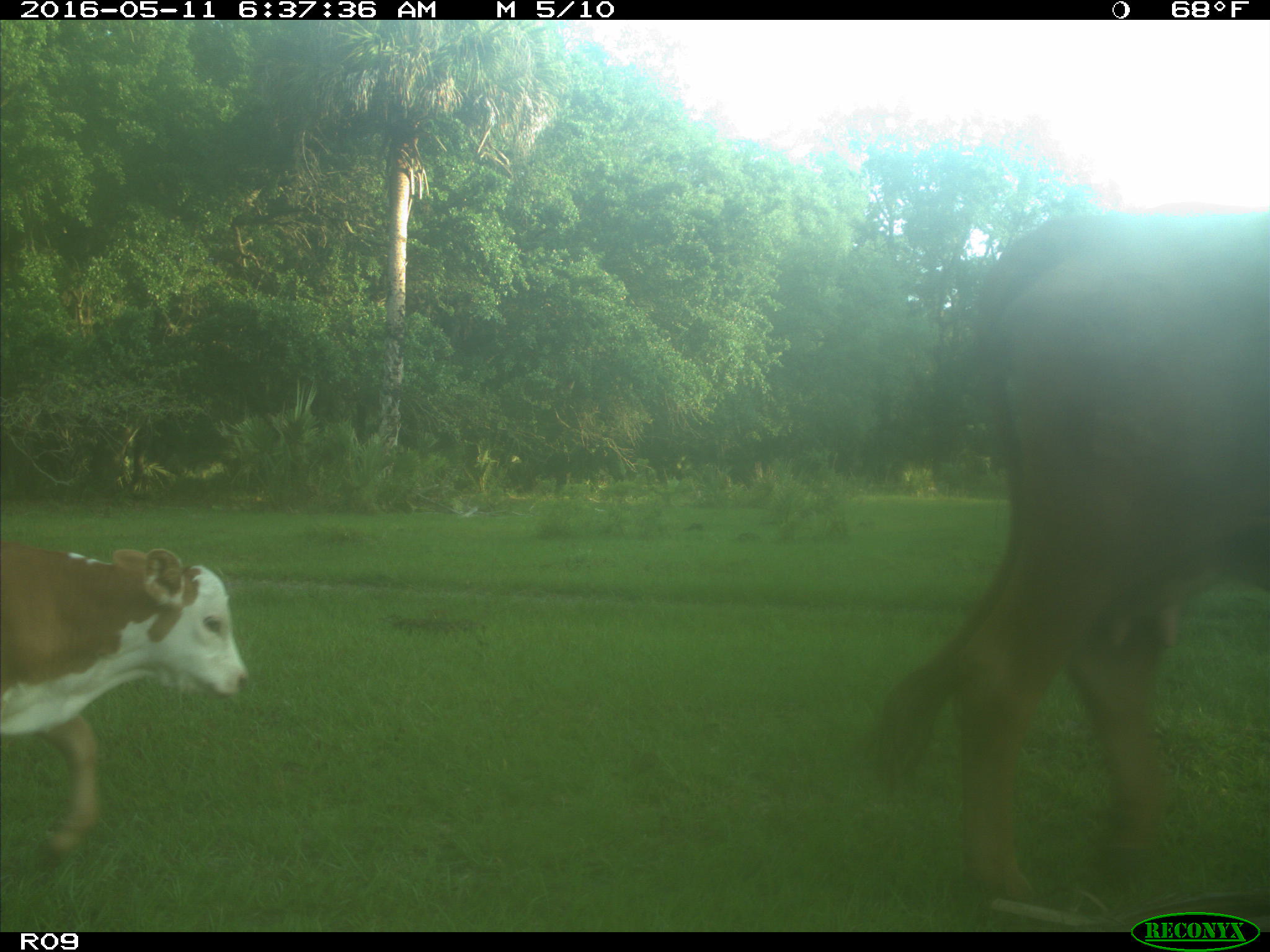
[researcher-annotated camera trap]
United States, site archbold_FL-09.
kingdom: Animalia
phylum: Chordata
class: Mammalia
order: Artiodactyla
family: Bovidae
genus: Bos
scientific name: Bos taurus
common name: domestic cow